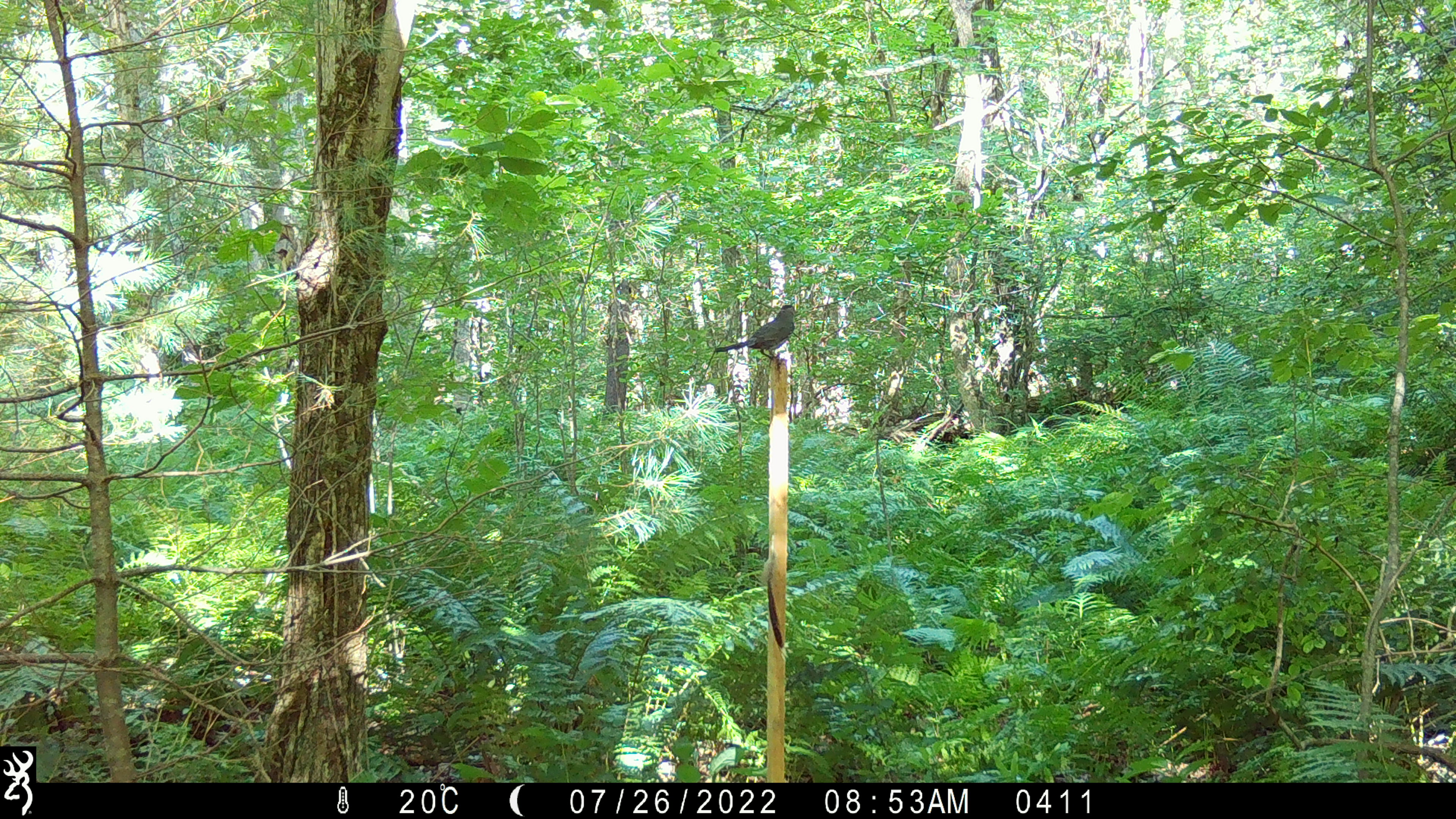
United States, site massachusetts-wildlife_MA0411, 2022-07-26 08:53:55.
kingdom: Animalia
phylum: Chordata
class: Aves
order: Passeriformes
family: Mimidae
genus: Dumetella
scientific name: Dumetella carolinensis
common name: gray catbird